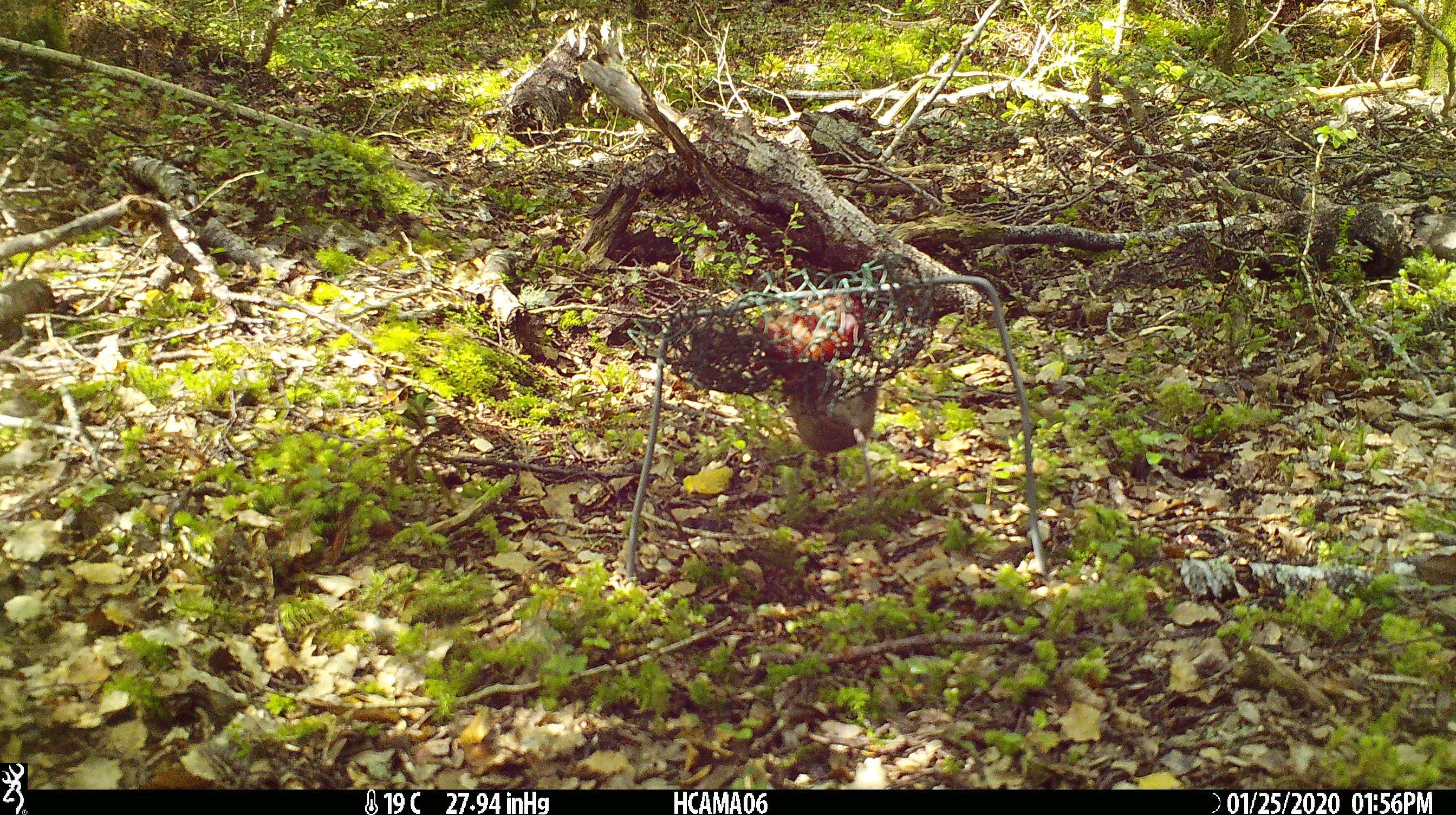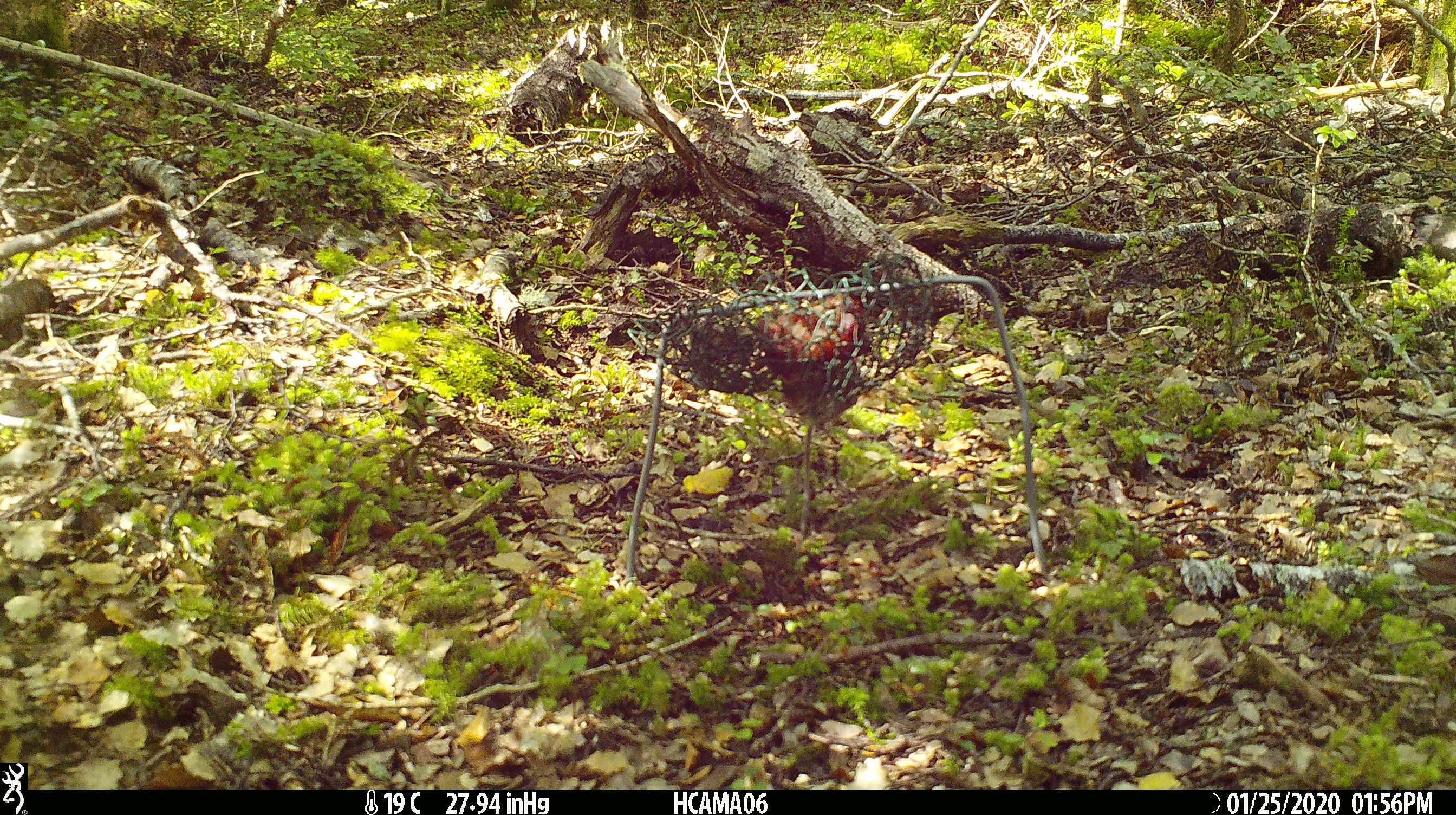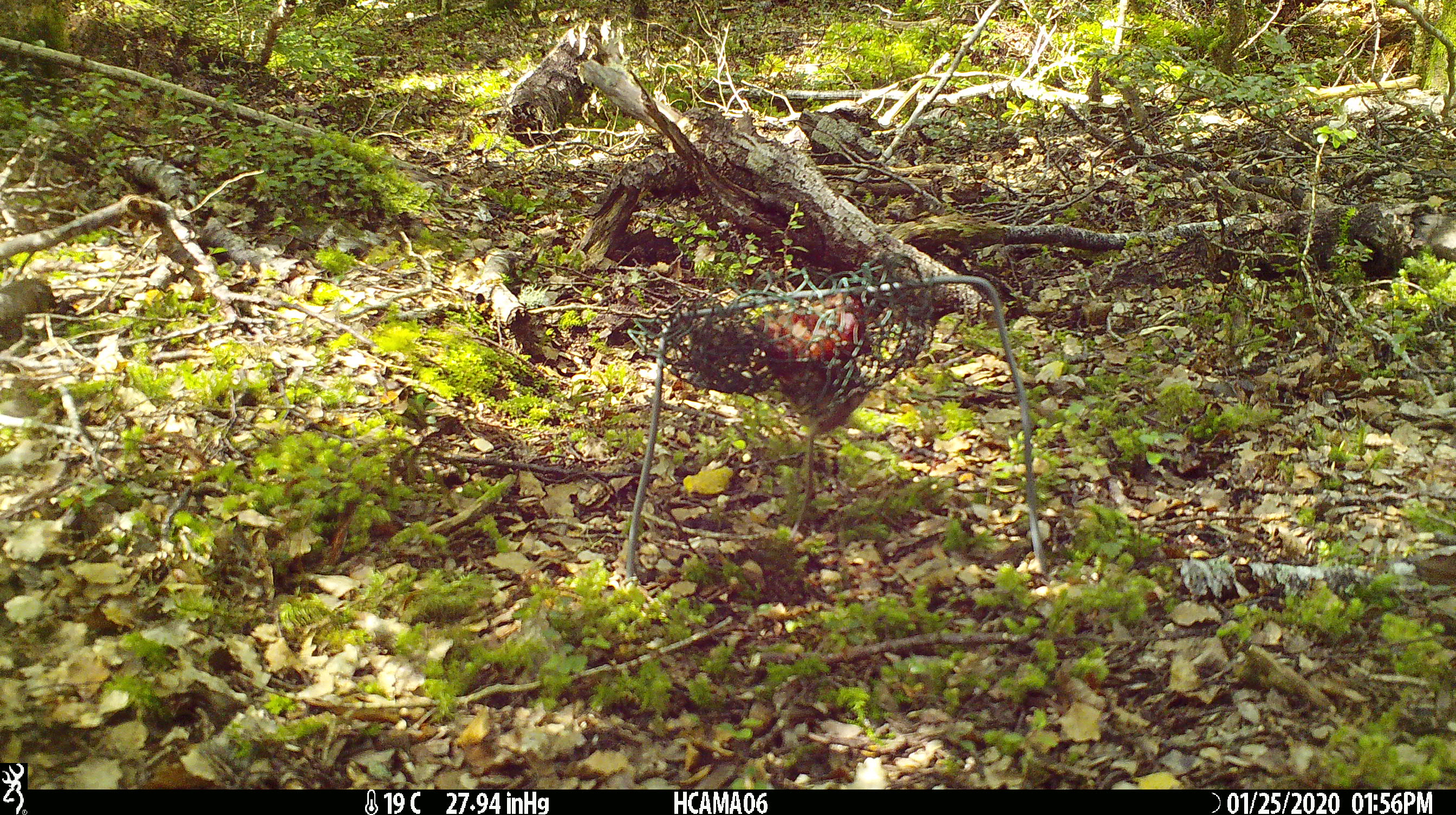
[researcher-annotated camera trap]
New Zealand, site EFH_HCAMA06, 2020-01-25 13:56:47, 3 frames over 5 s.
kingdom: Animalia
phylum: Chordata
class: Mammalia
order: Rodentia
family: Muridae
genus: Mus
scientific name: Mus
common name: mouse